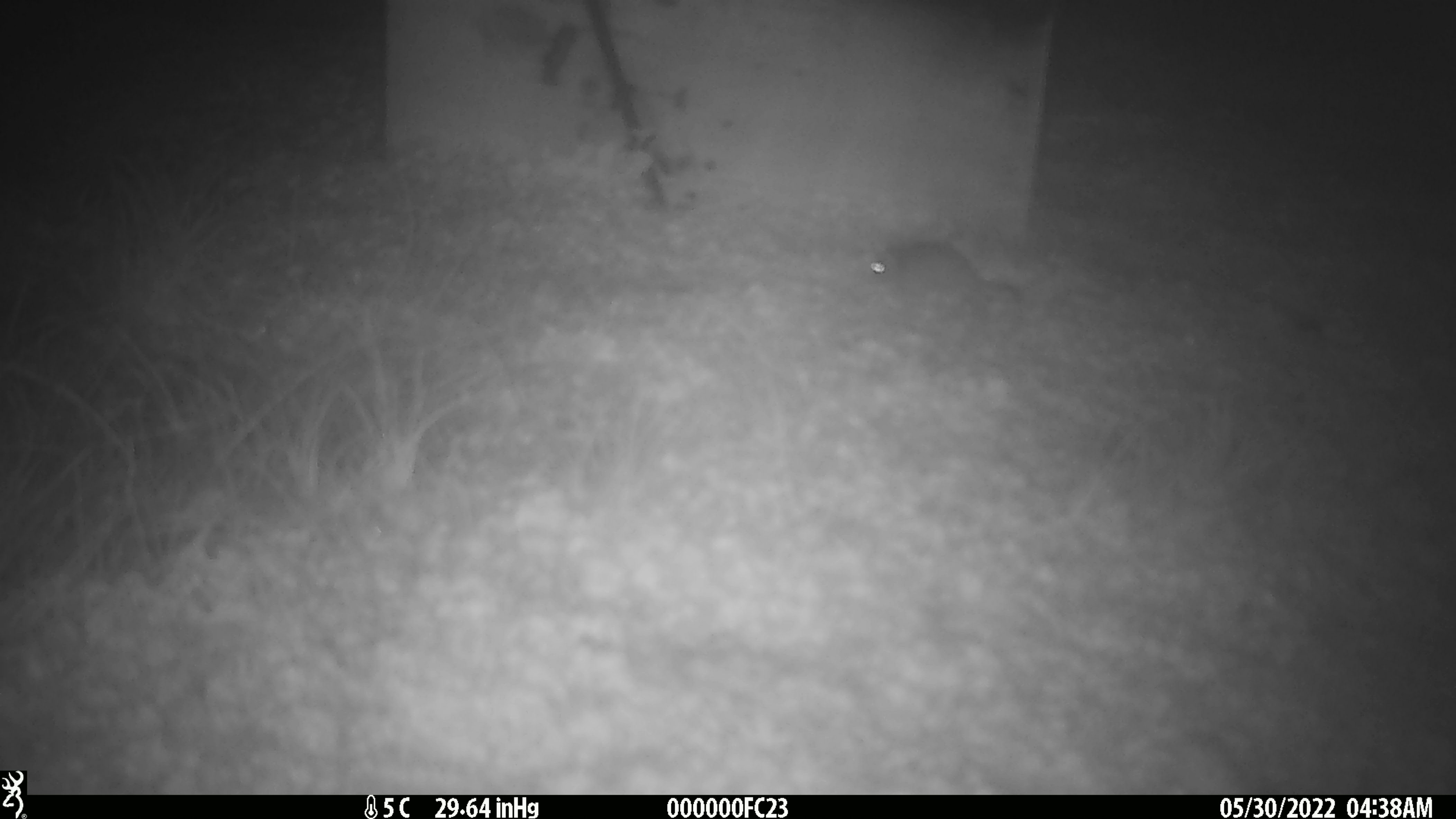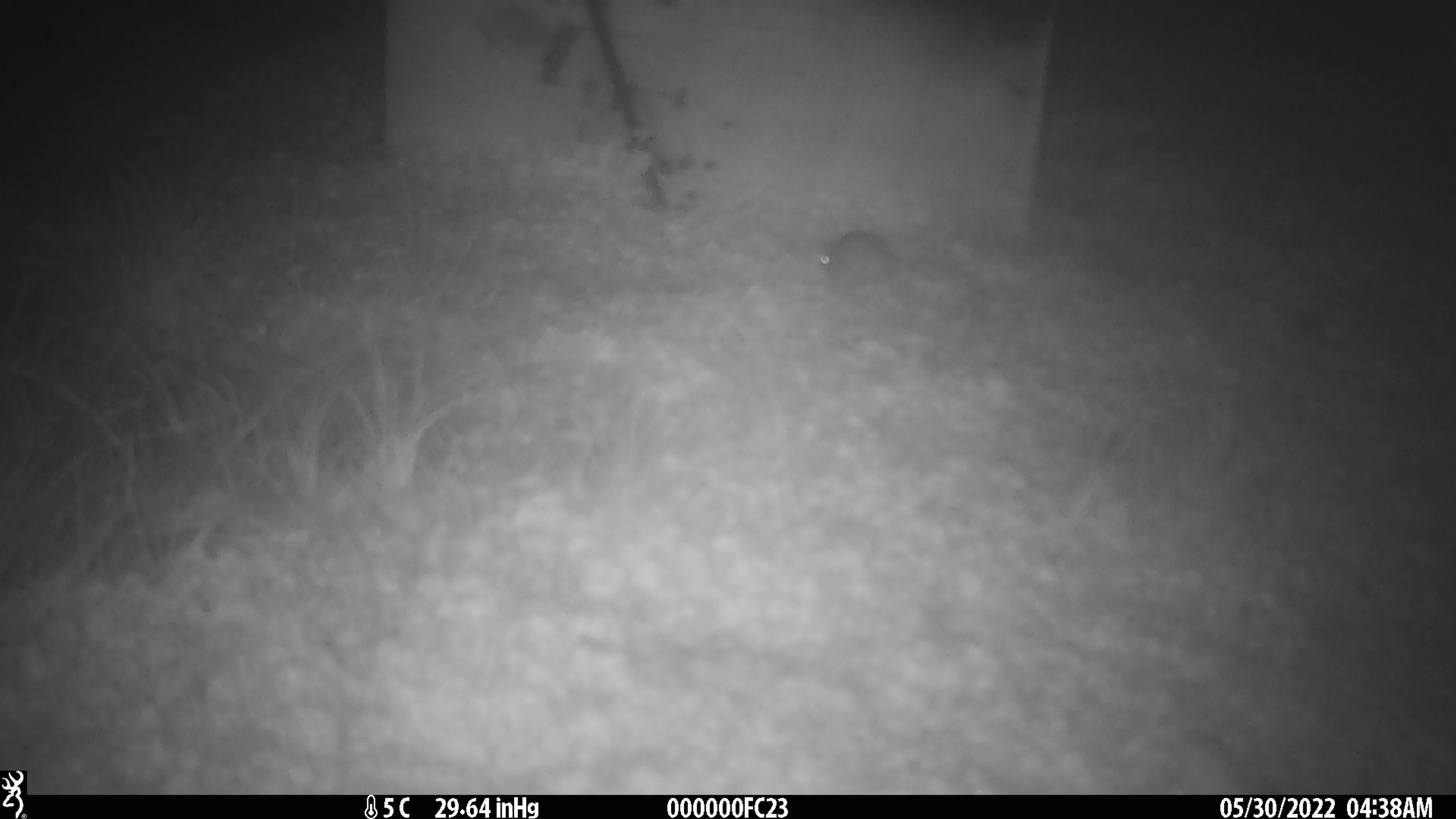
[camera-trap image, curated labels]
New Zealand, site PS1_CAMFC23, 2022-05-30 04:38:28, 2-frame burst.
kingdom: Animalia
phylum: Chordata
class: Mammalia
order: Rodentia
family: Muridae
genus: Mus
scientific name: Mus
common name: mouse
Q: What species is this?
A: Mouse (Mus).